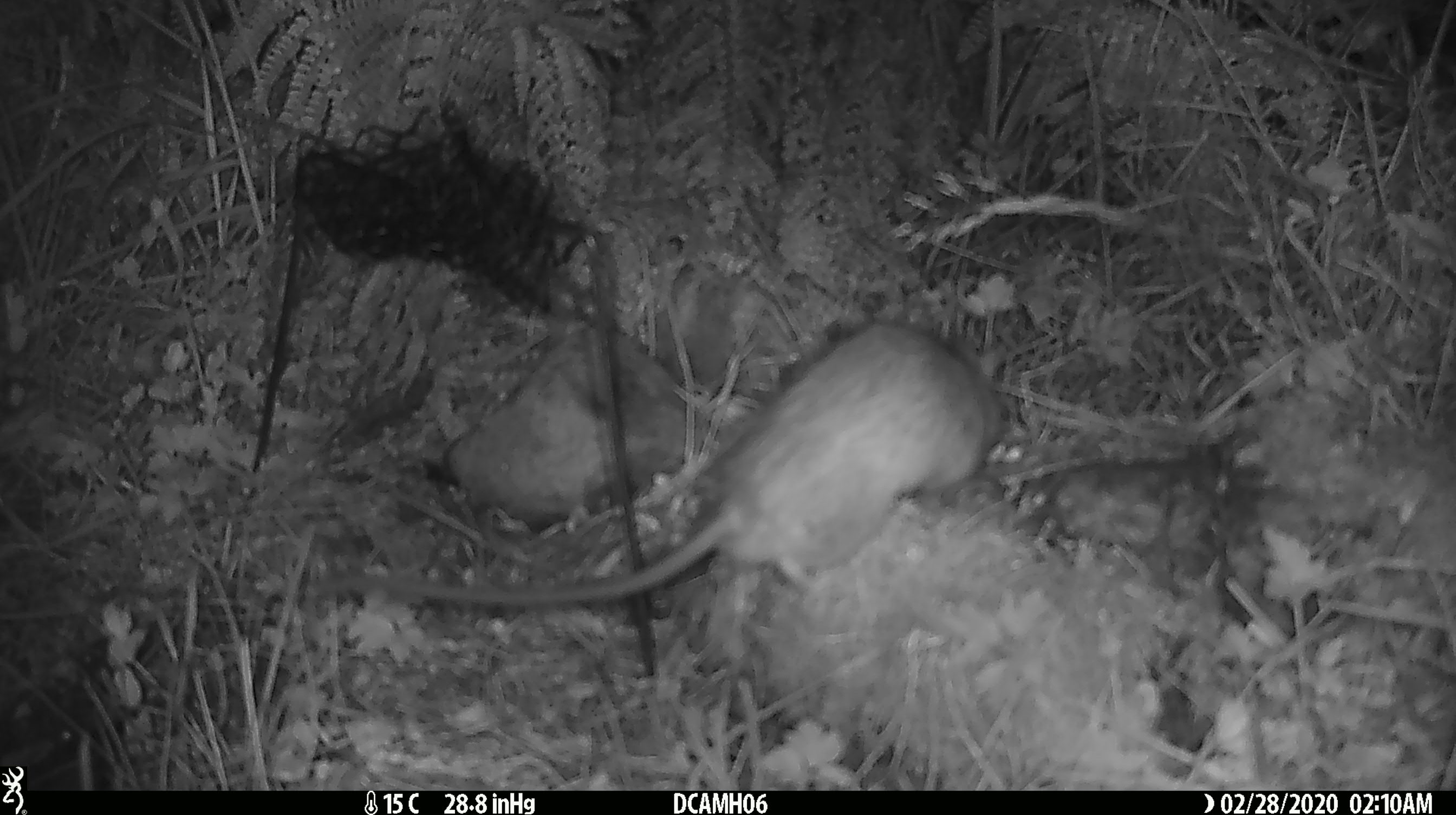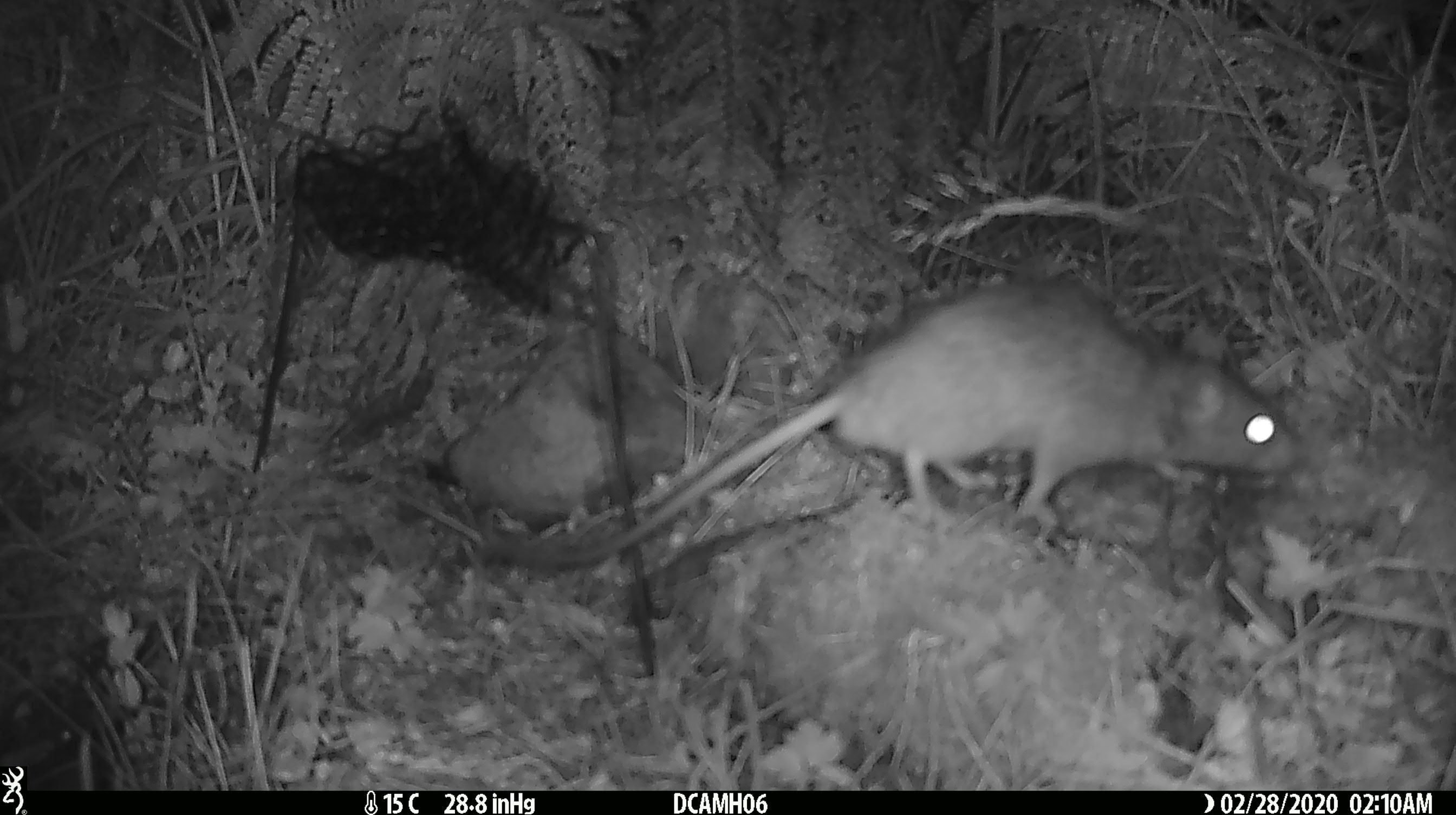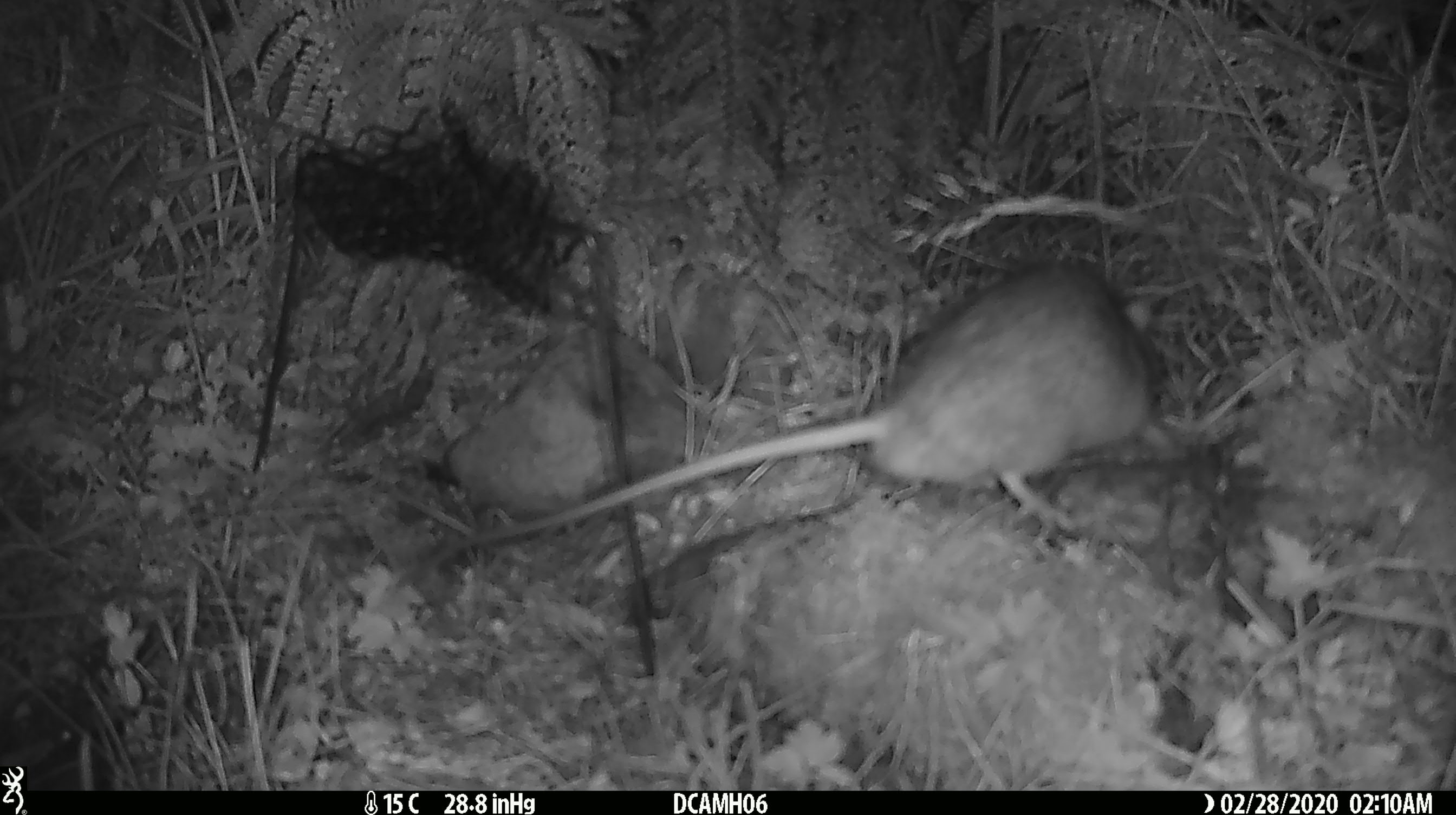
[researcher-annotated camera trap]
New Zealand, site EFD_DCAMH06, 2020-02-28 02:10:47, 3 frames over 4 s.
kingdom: Animalia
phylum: Chordata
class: Mammalia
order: Rodentia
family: Muridae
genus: Rattus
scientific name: Rattus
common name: rat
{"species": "rat (Rattus)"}